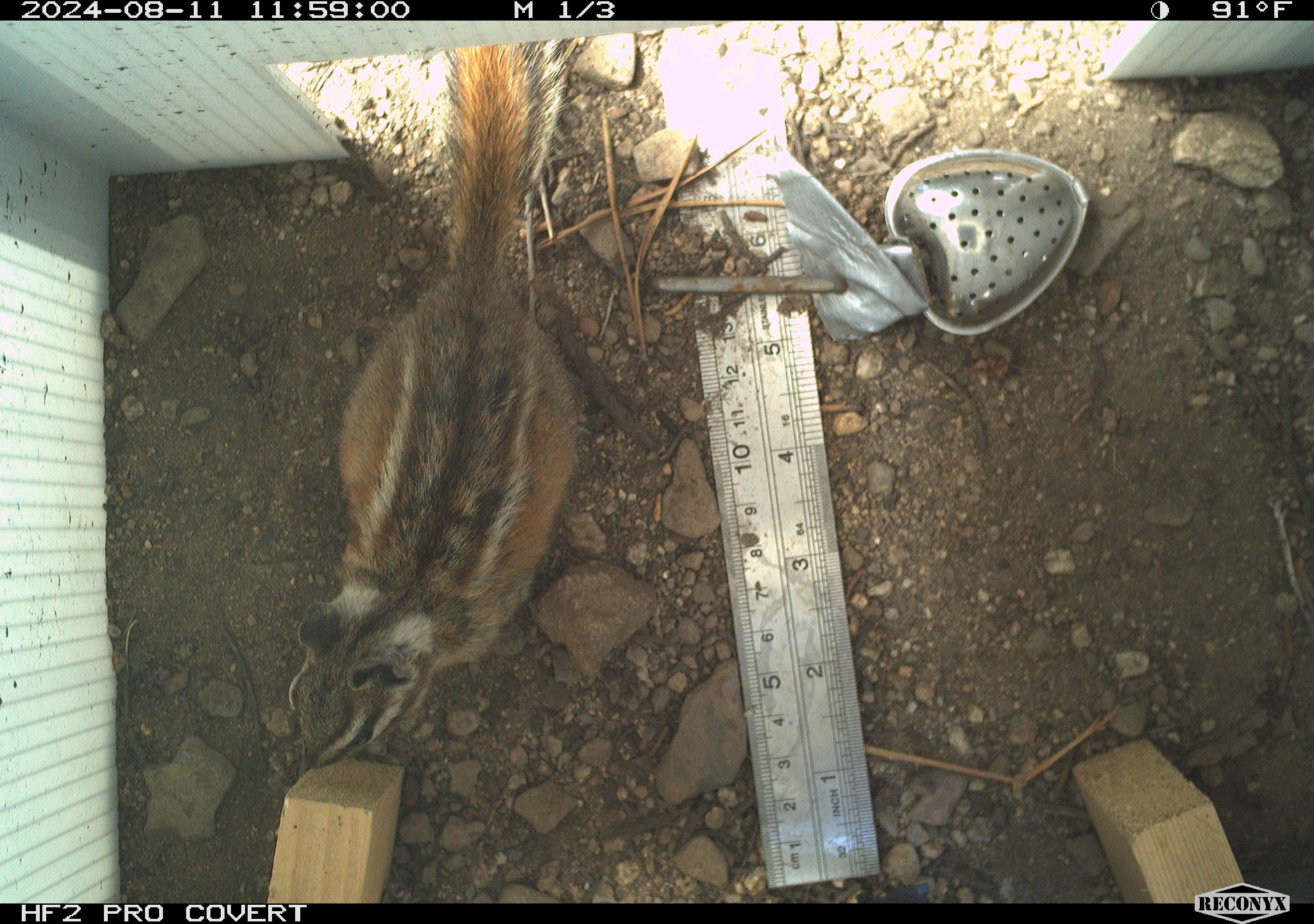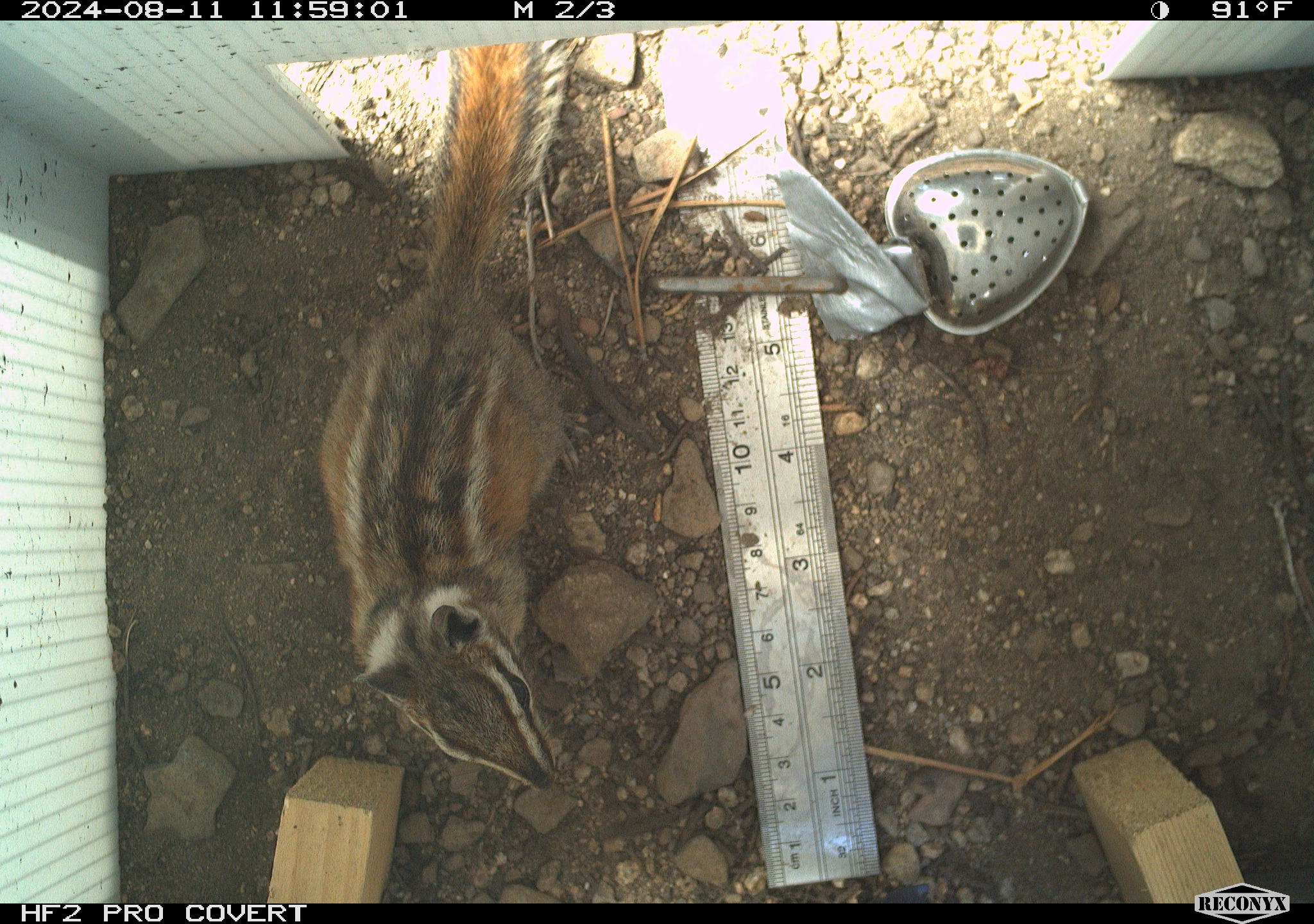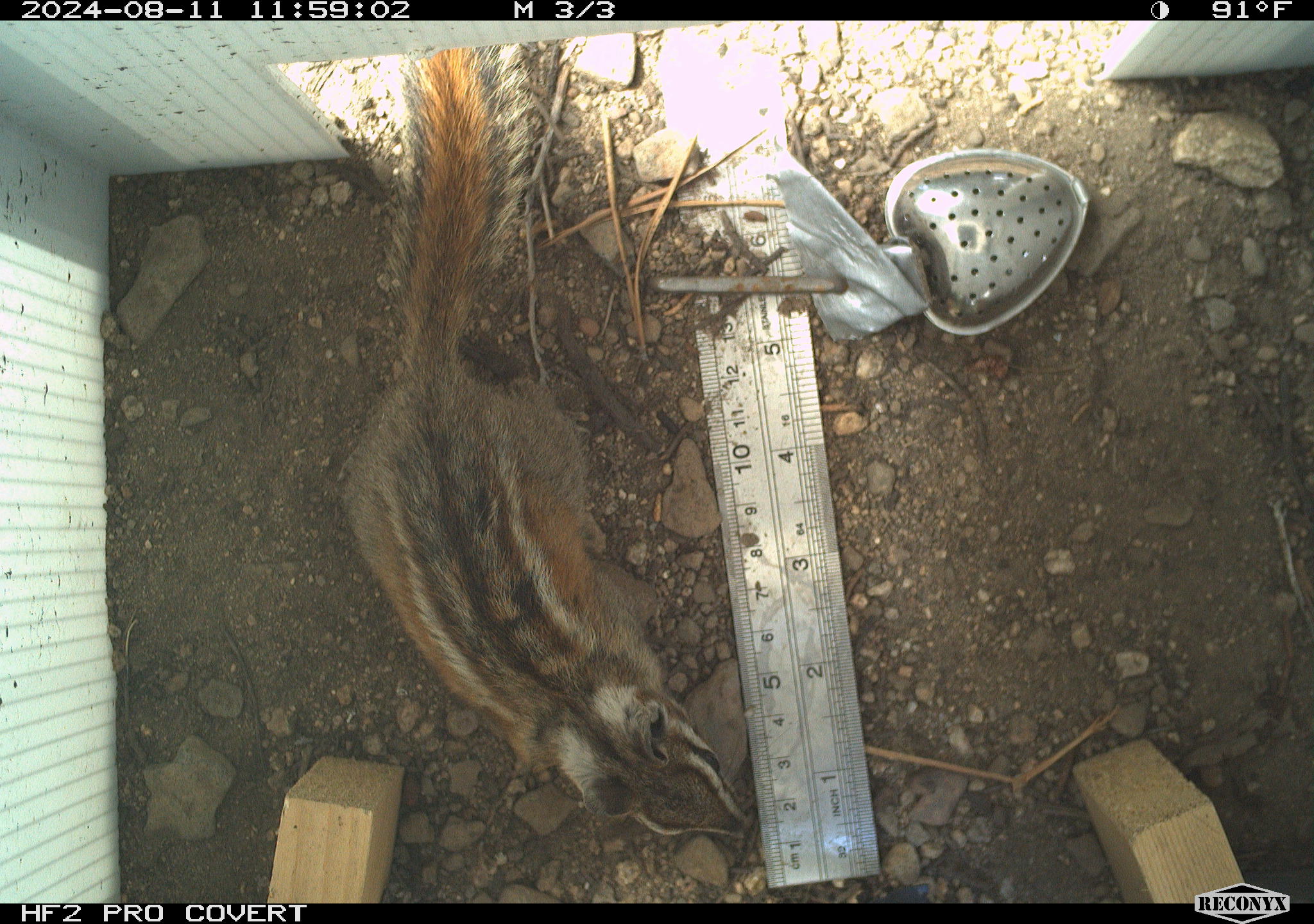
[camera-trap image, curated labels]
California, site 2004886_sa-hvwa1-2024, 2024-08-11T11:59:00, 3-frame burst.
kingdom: Animalia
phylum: Chordata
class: Mammalia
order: Rodentia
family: Sciuridae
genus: Neotamias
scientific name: Neotamias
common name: western chipmunks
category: neotamias species